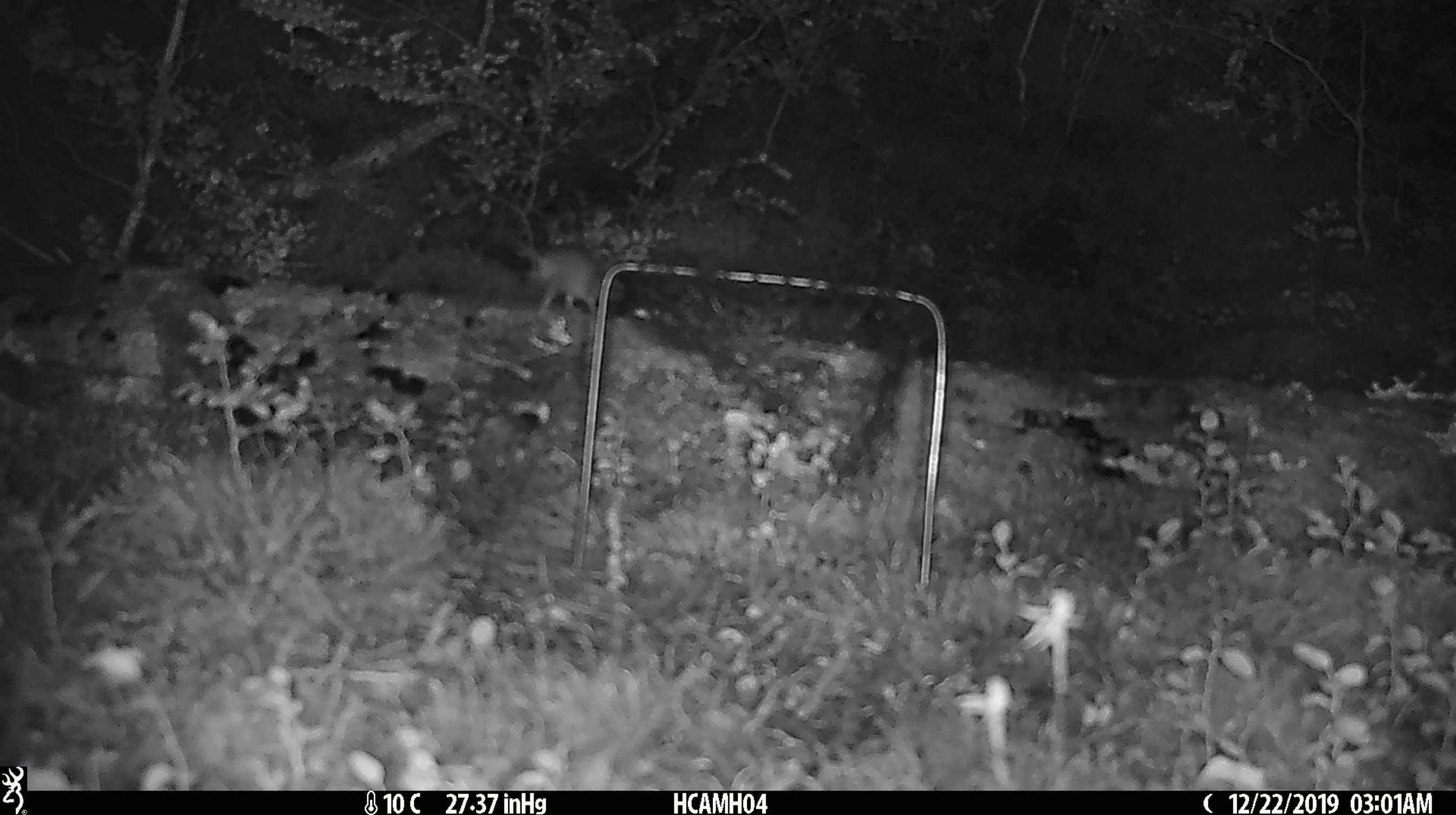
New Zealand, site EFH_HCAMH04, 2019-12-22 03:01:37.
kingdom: Animalia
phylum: Chordata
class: Mammalia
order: Rodentia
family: Muridae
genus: Mus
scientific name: Mus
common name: mouse